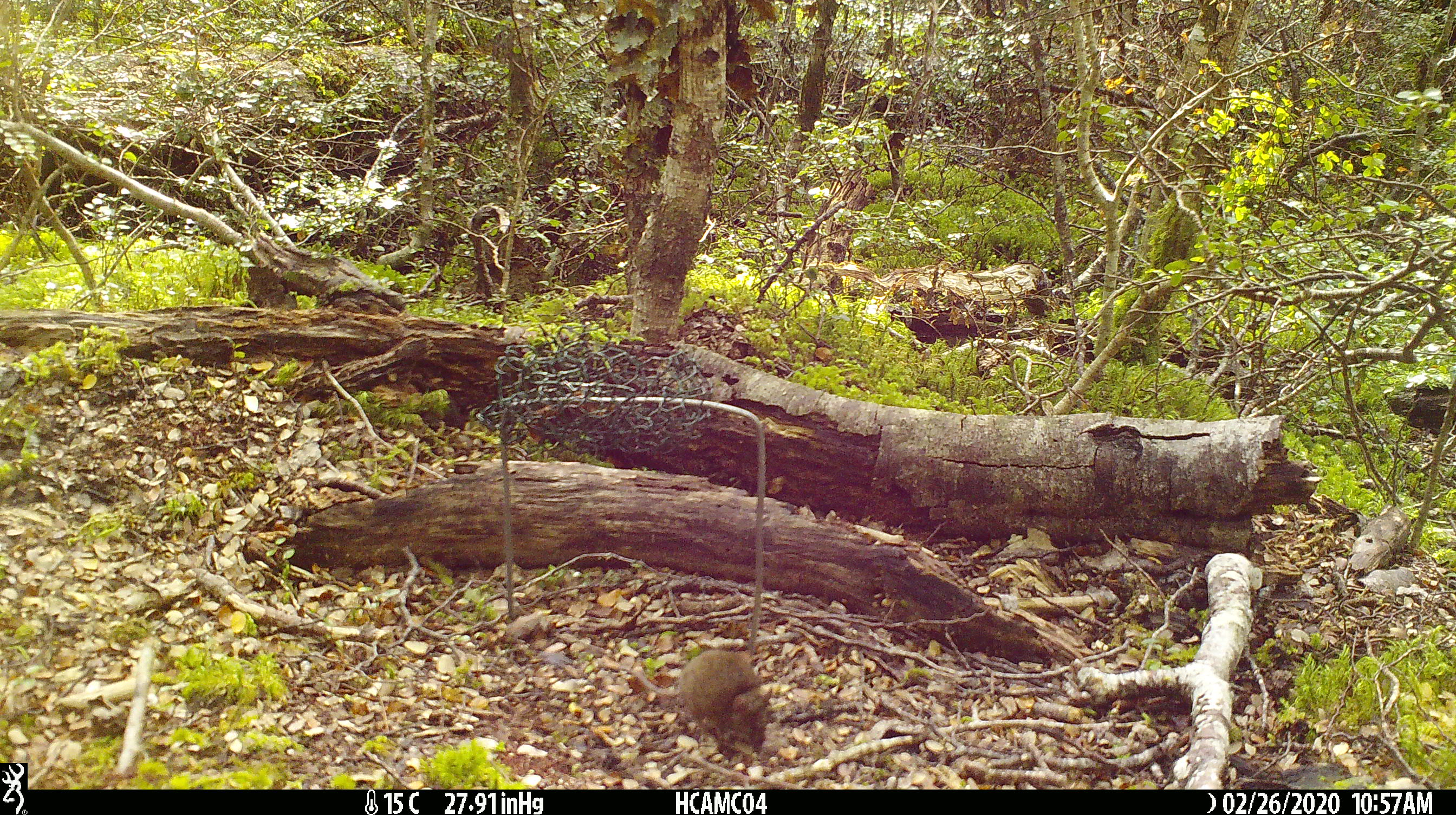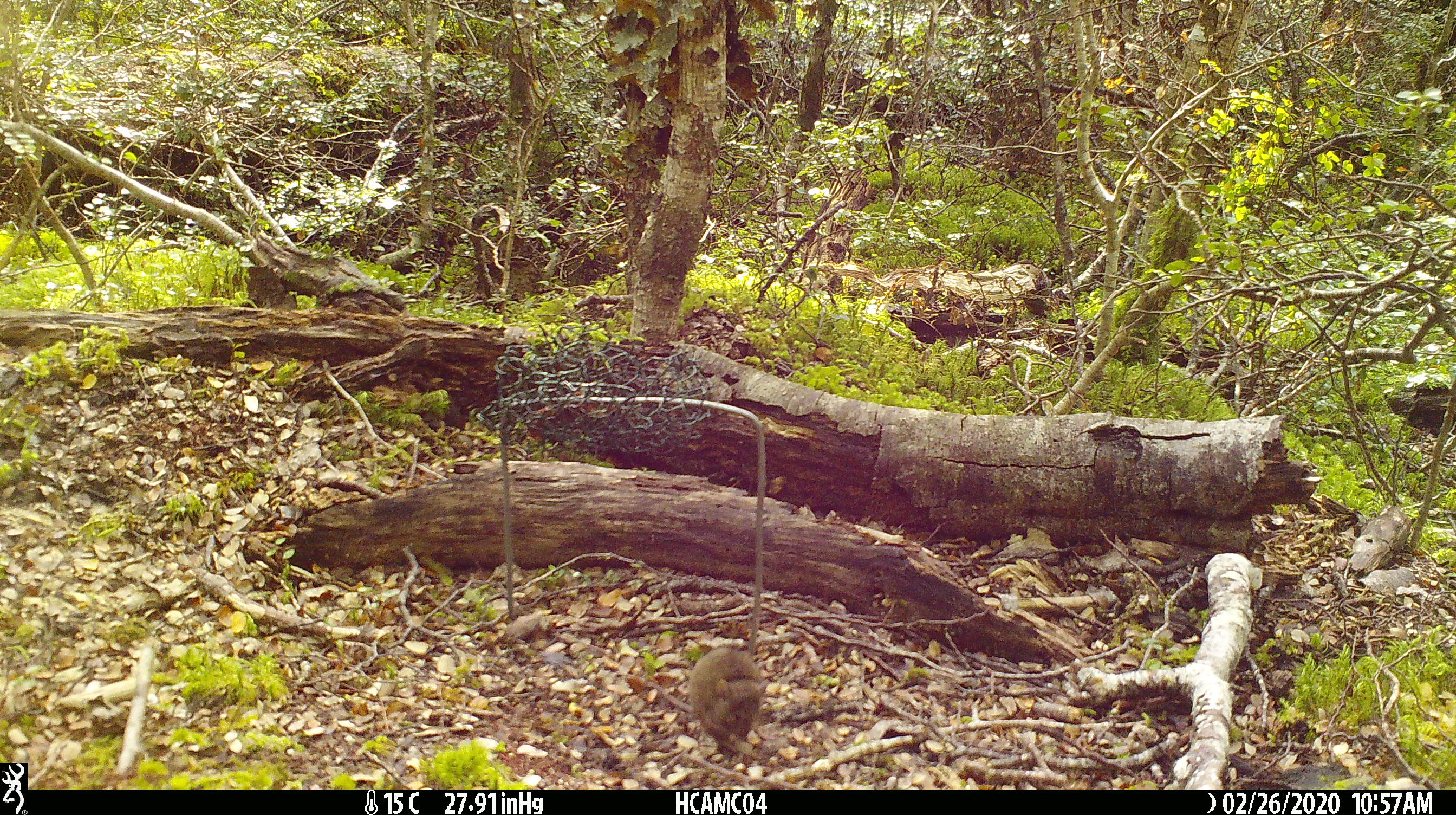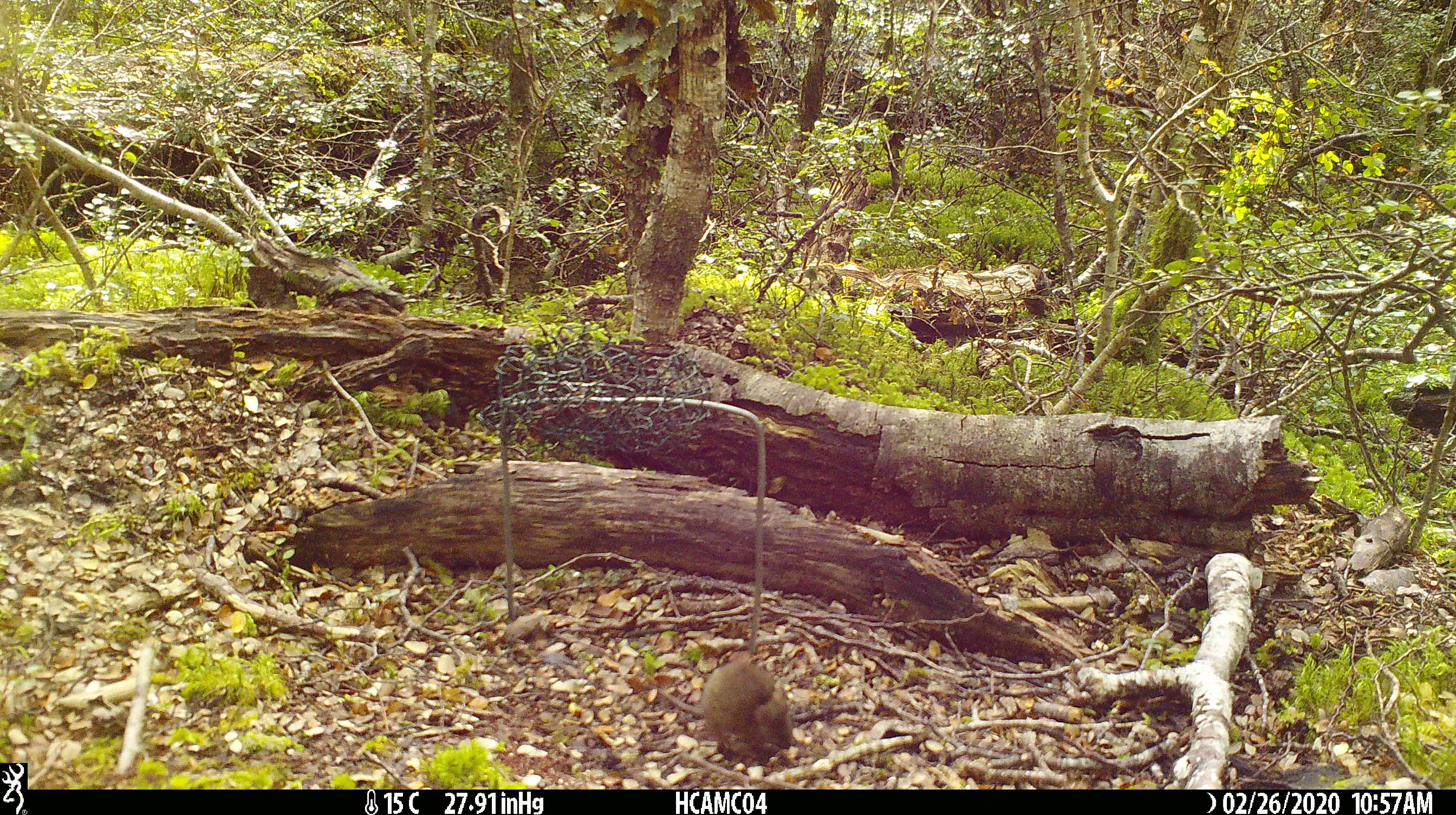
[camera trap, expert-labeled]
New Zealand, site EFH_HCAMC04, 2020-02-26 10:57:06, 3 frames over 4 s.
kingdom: Animalia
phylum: Chordata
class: Mammalia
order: Rodentia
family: Muridae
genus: Mus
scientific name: Mus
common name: mouse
Mouse (Mus).